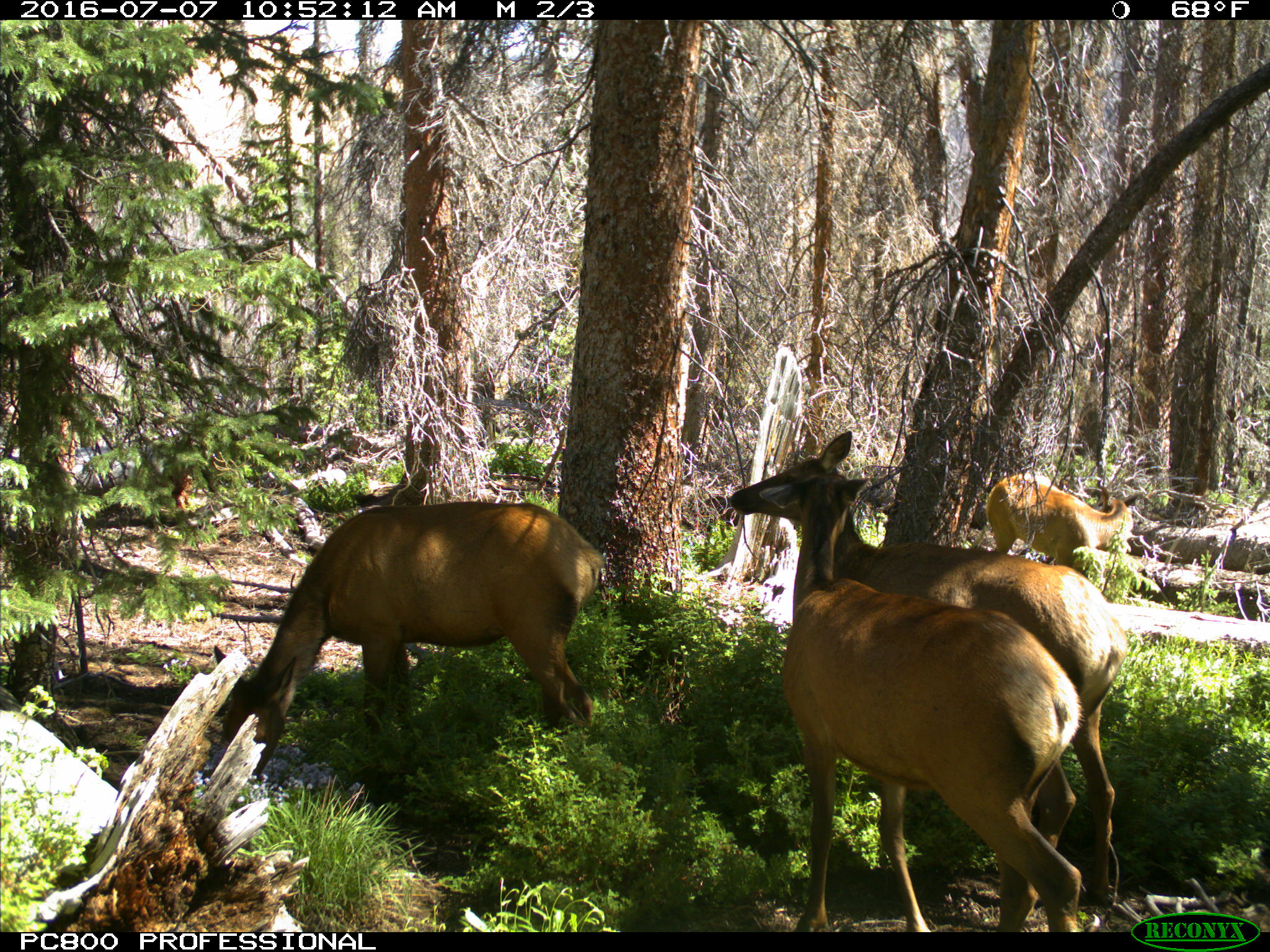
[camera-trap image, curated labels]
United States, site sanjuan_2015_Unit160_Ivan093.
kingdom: Animalia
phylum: Chordata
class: Mammalia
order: Artiodactyla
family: Cervidae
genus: Cervus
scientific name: Cervus elaphus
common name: red deer